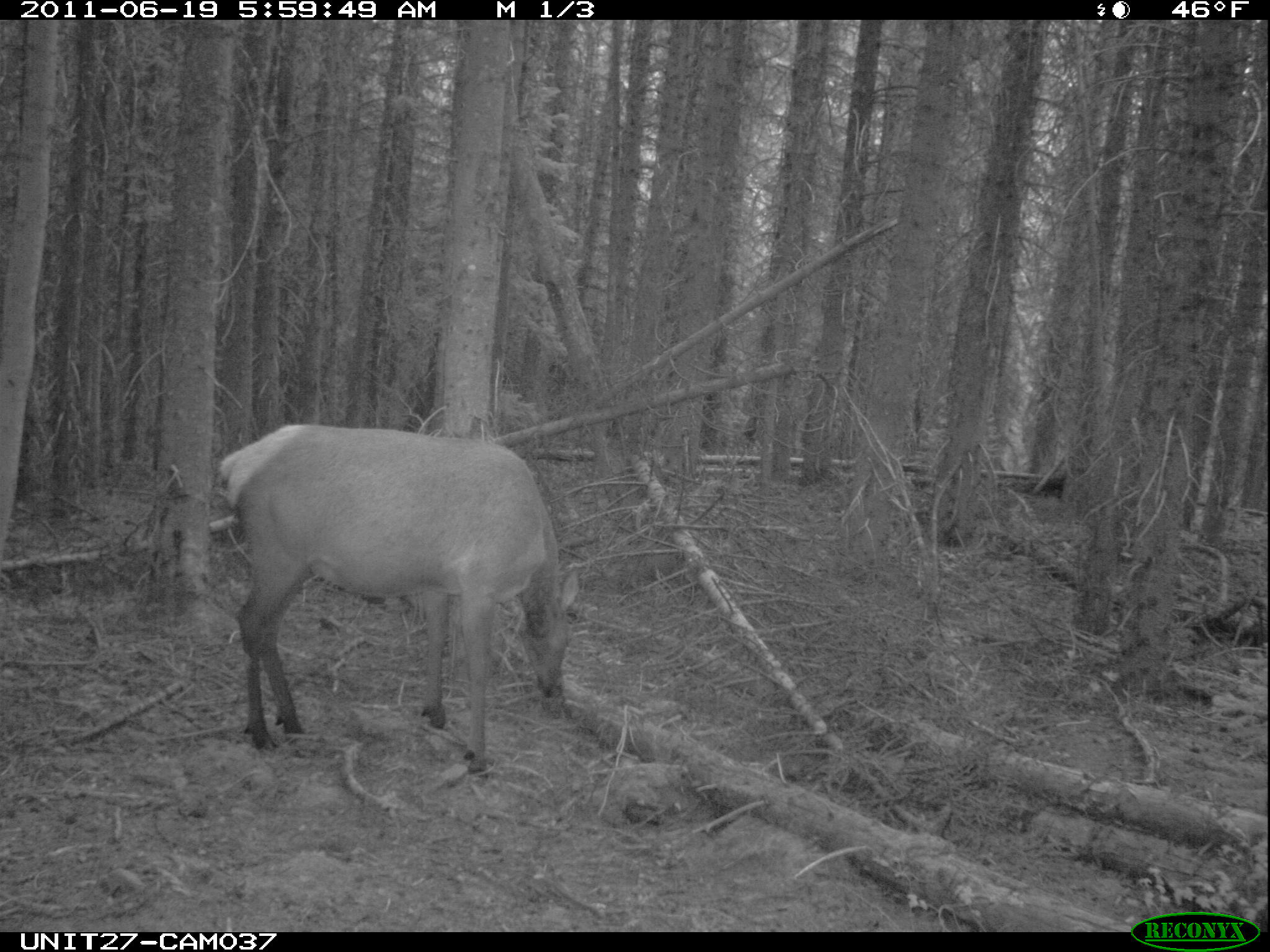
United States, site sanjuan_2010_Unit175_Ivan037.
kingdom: Animalia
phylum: Chordata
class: Mammalia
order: Artiodactyla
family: Cervidae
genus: Cervus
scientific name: Cervus elaphus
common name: red deer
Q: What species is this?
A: Cervus elaphus (red deer).